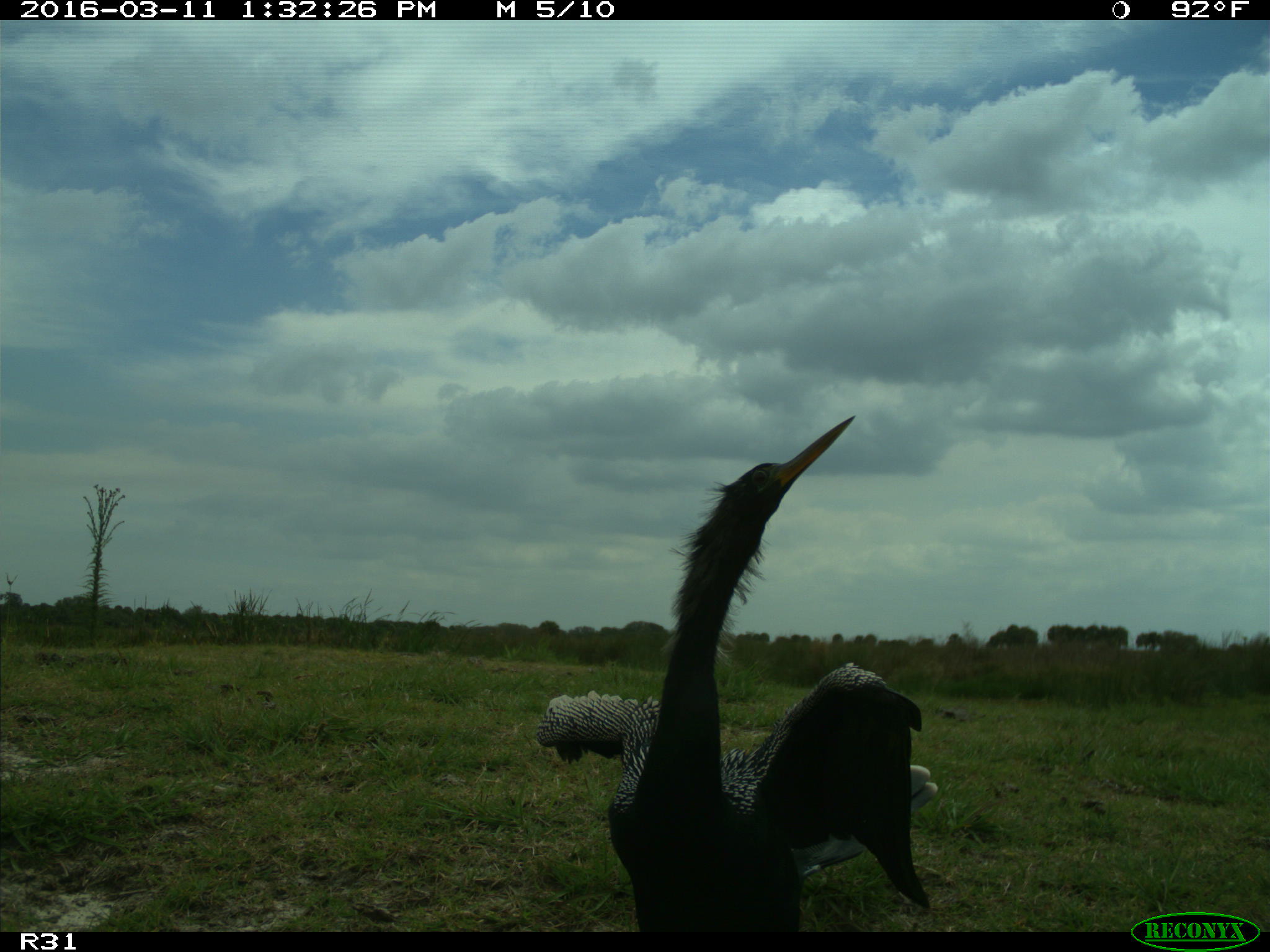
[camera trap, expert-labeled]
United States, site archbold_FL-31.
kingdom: Animalia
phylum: Chordata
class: Aves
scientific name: Aves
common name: birds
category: unidentified bird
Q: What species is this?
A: Unidentified bird (birds) (Aves).